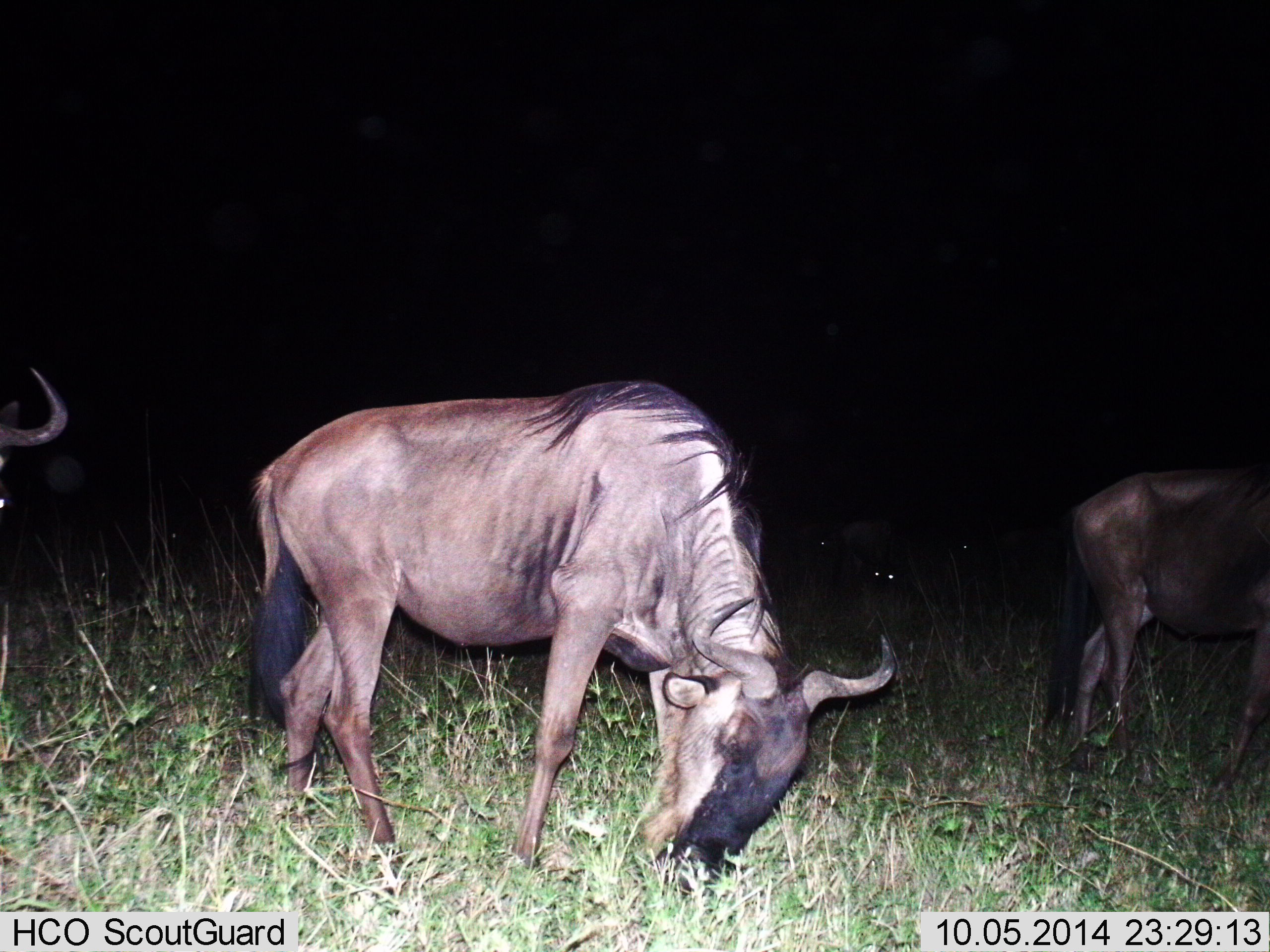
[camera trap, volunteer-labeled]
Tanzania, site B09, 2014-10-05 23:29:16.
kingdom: Animalia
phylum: Chordata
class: Mammalia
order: Artiodactyla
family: Bovidae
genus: Connochaetes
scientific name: Connochaetes taurinus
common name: blue wildebeest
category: wildebeest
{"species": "wildebeest (blue wildebeest) (Connochaetes taurinus)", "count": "4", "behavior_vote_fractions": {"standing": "40%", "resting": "0%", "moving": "10%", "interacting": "0%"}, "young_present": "0%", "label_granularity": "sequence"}